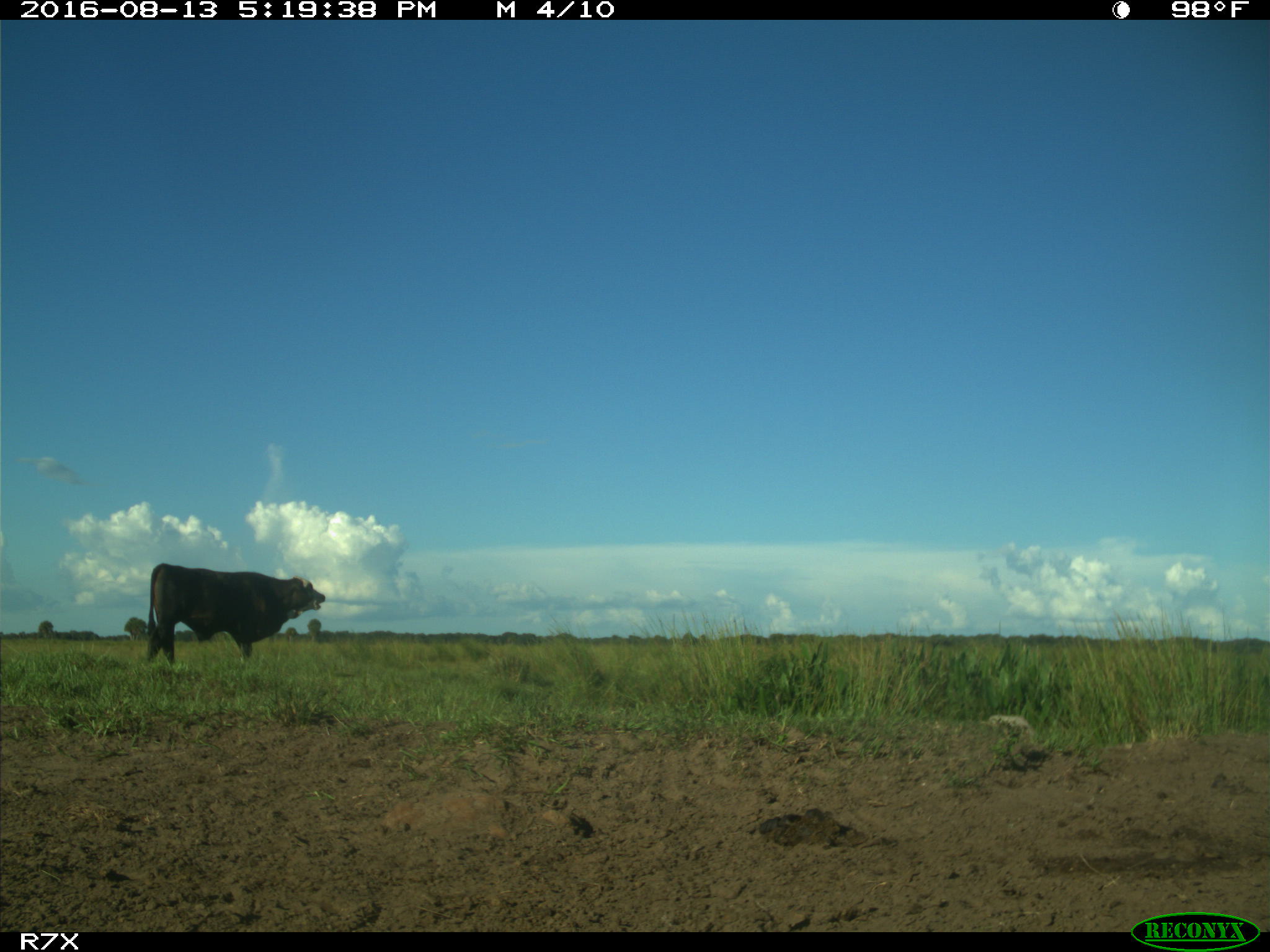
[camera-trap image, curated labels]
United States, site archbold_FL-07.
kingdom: Animalia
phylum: Chordata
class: Mammalia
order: Artiodactyla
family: Bovidae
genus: Bos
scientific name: Bos taurus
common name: domestic cow